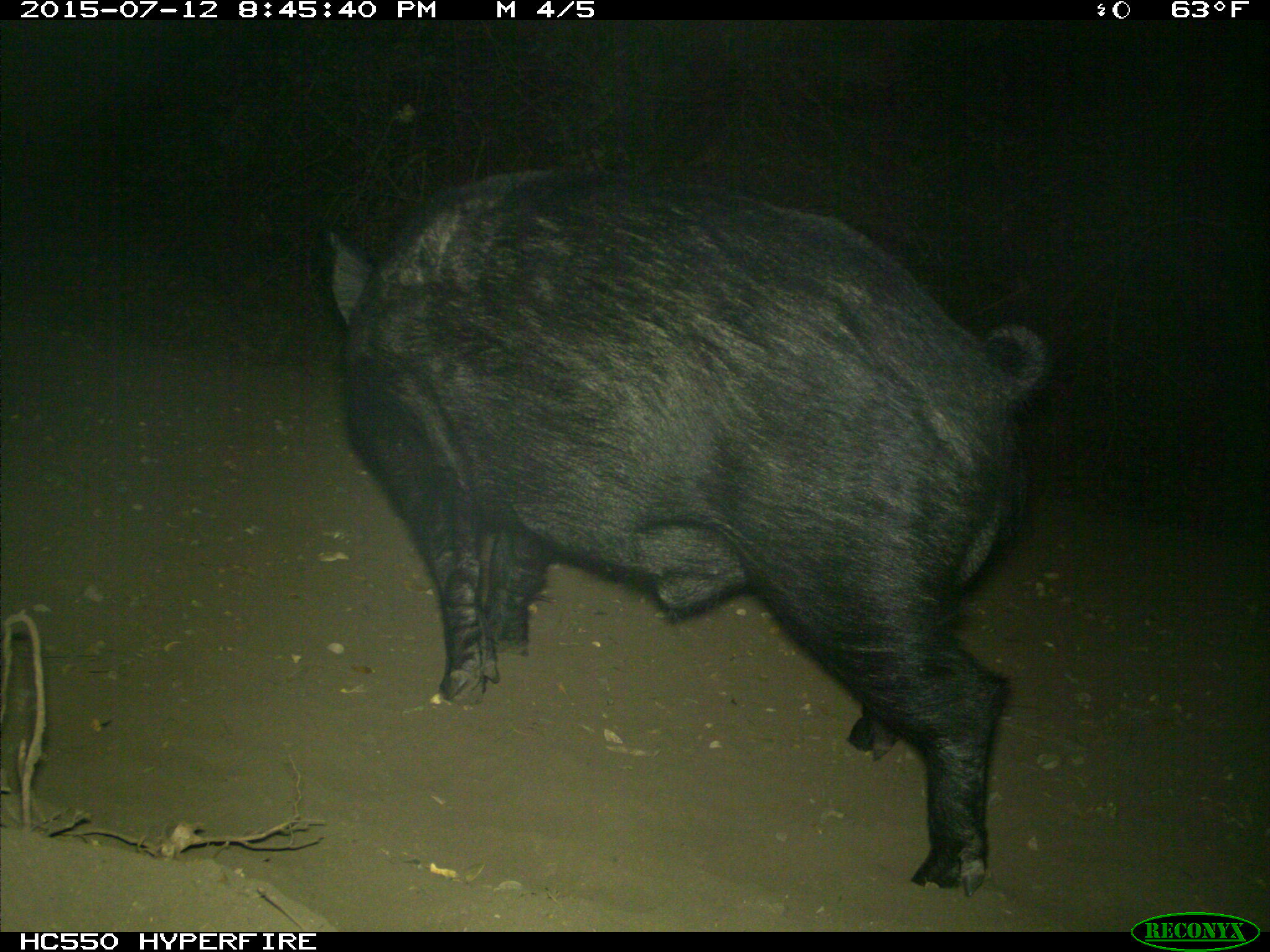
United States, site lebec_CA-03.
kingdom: Animalia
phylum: Chordata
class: Mammalia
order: Artiodactyla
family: Suidae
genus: Sus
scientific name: Sus scrofa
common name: wild boar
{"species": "Sus scrofa (wild boar)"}